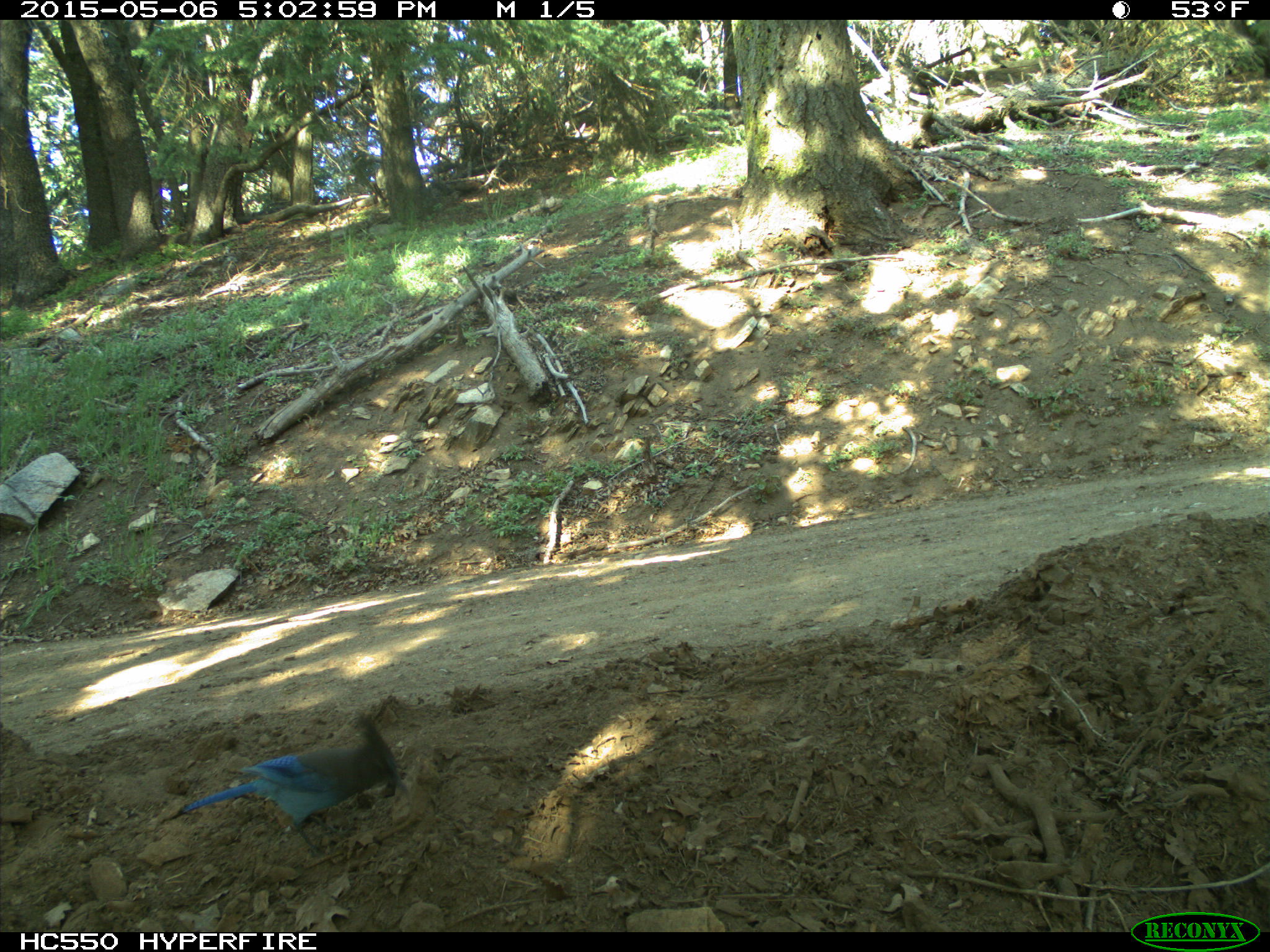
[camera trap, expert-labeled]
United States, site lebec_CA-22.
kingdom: Animalia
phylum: Chordata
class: Aves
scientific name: Aves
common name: birds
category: unidentified bird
Unidentified bird (birds) (Aves).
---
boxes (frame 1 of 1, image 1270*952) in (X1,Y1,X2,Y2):
animal: (182,712,410,857)